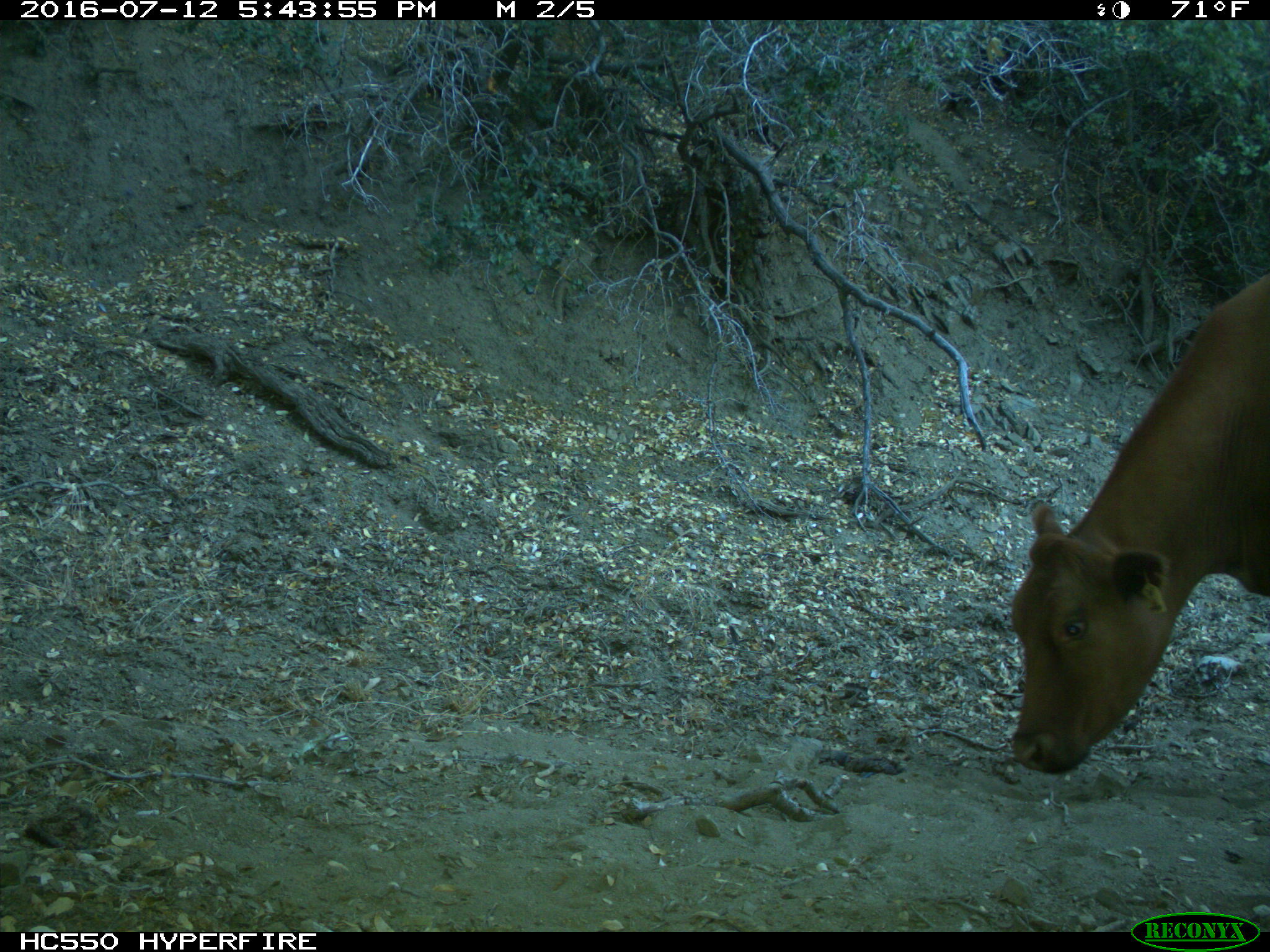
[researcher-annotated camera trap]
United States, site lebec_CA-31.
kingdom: Animalia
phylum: Chordata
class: Mammalia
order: Artiodactyla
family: Bovidae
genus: Bos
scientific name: Bos taurus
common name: domestic cow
Bos taurus (domestic cow).